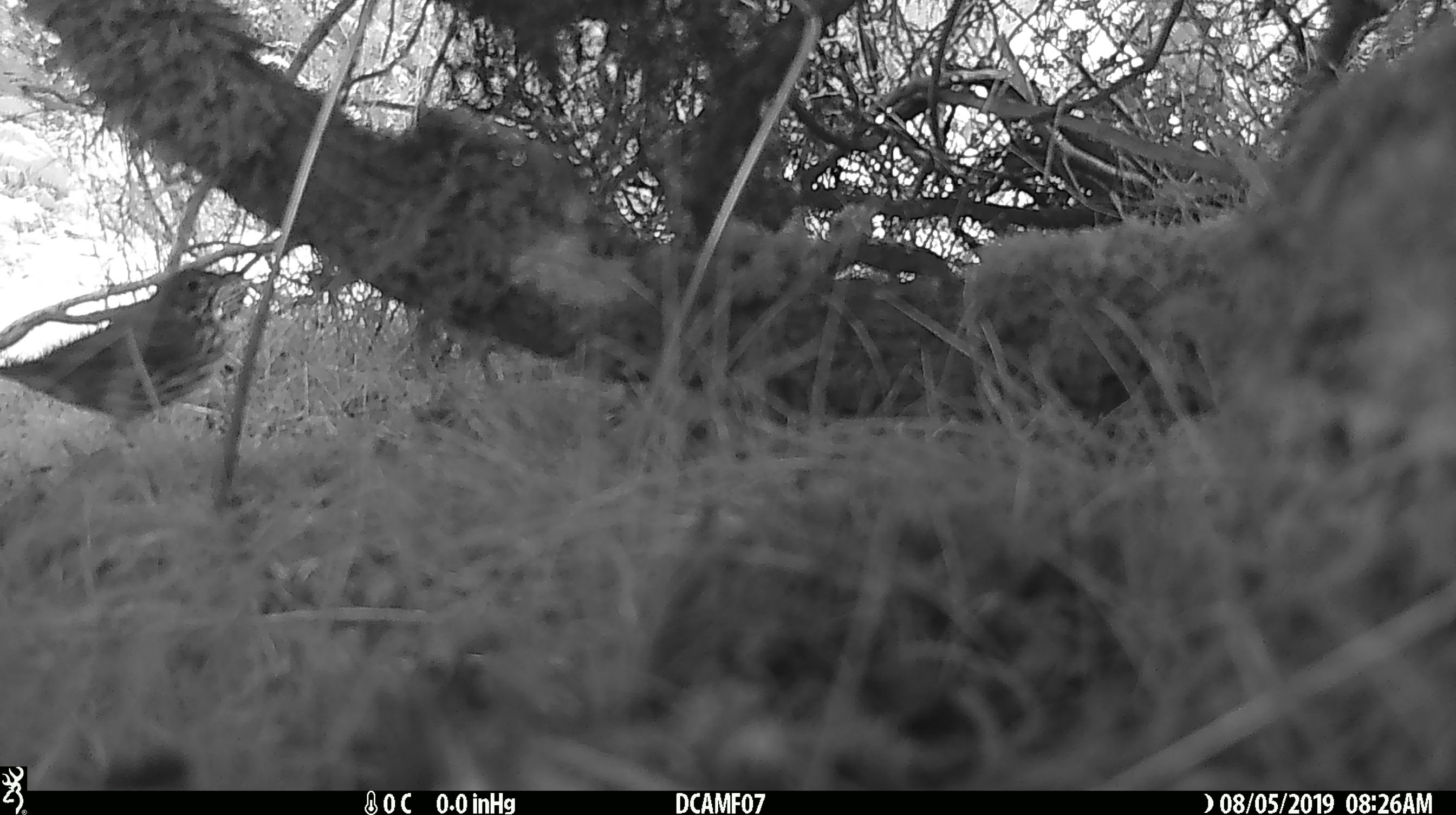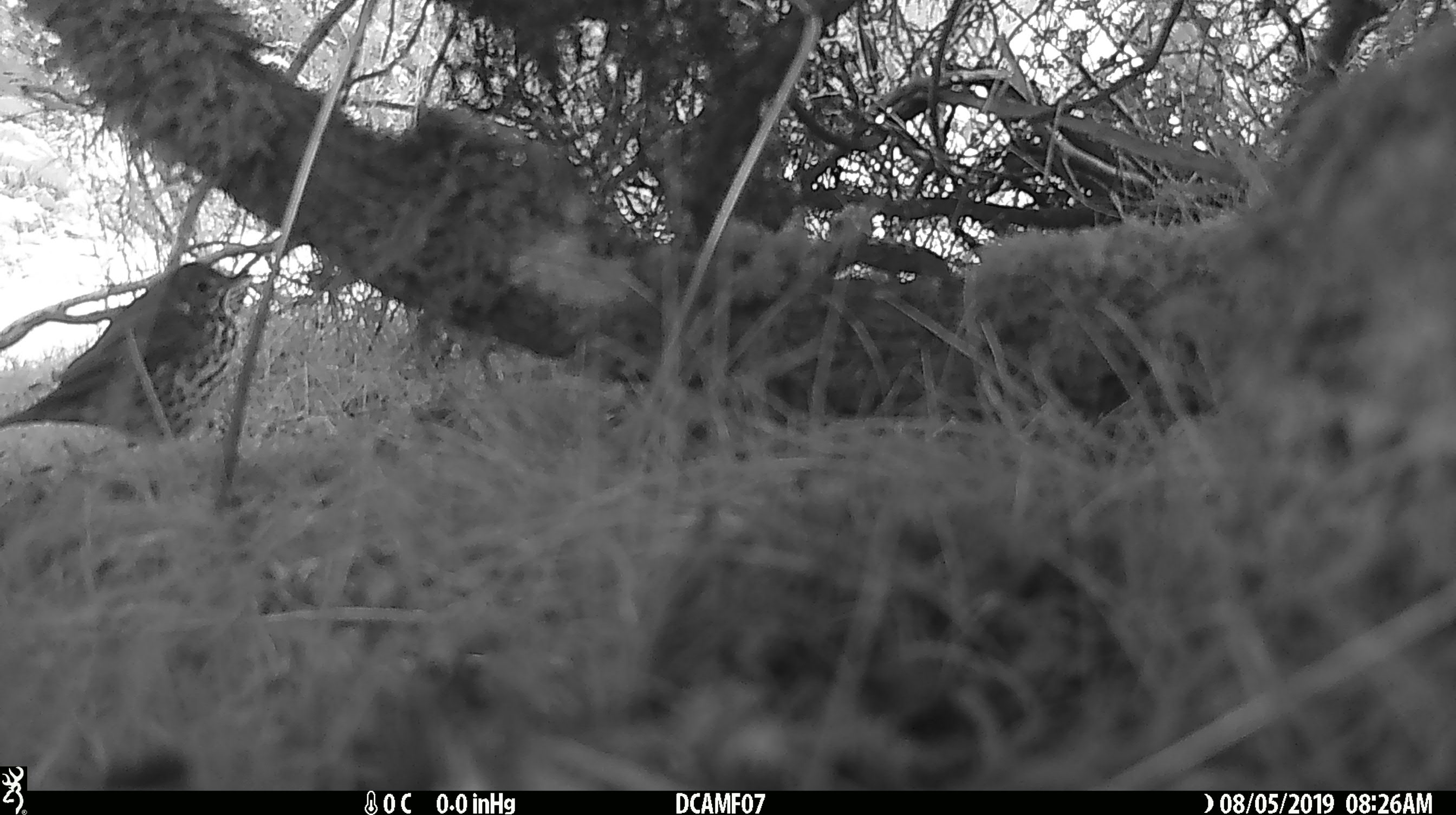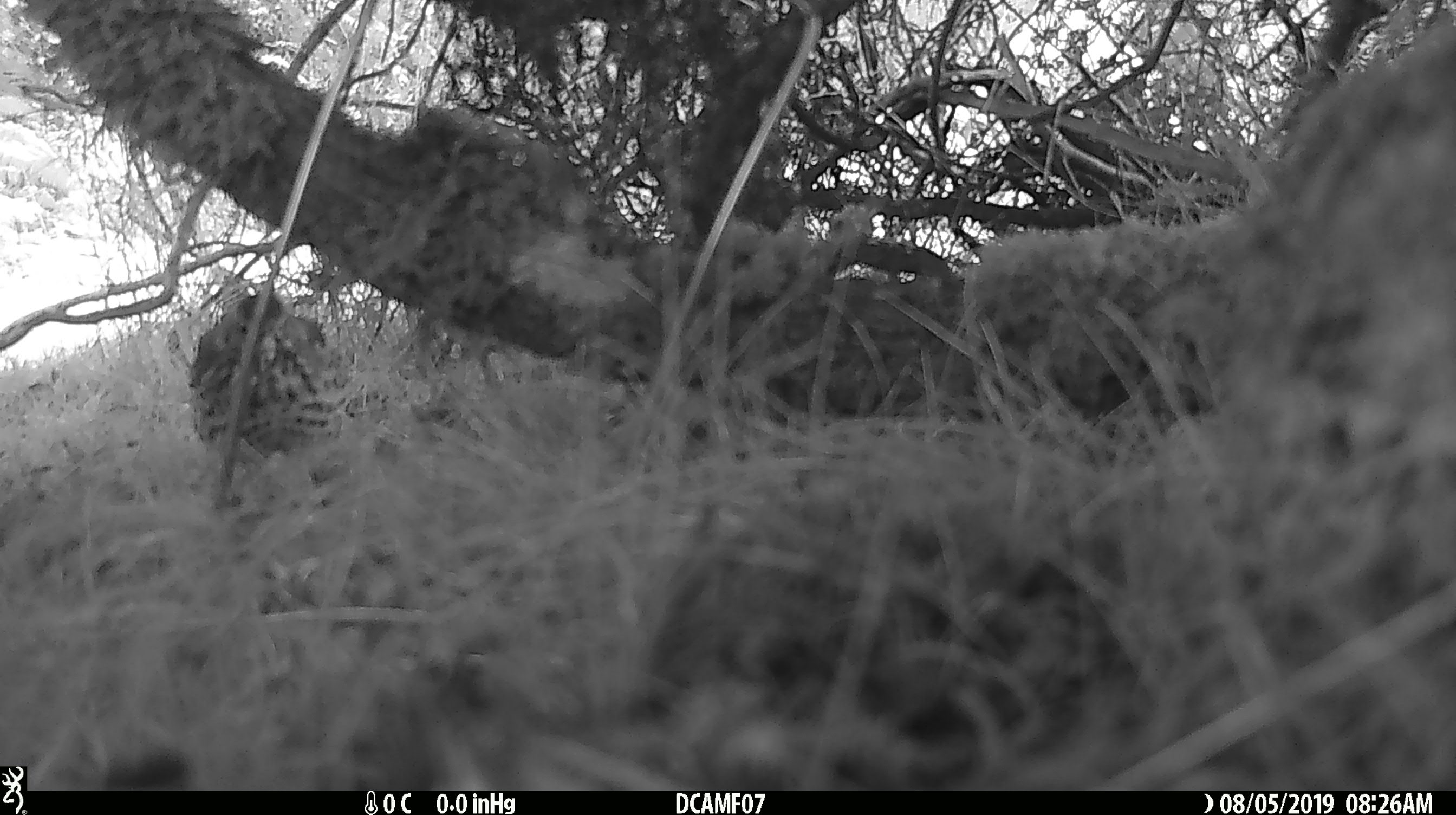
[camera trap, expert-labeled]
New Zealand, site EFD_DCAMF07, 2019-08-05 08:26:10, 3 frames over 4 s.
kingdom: Animalia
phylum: Chordata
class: Aves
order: Passeriformes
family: Turdidae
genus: Turdus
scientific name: Turdus philomelos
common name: song thrush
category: thrush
Thrush (song thrush) (Turdus philomelos).